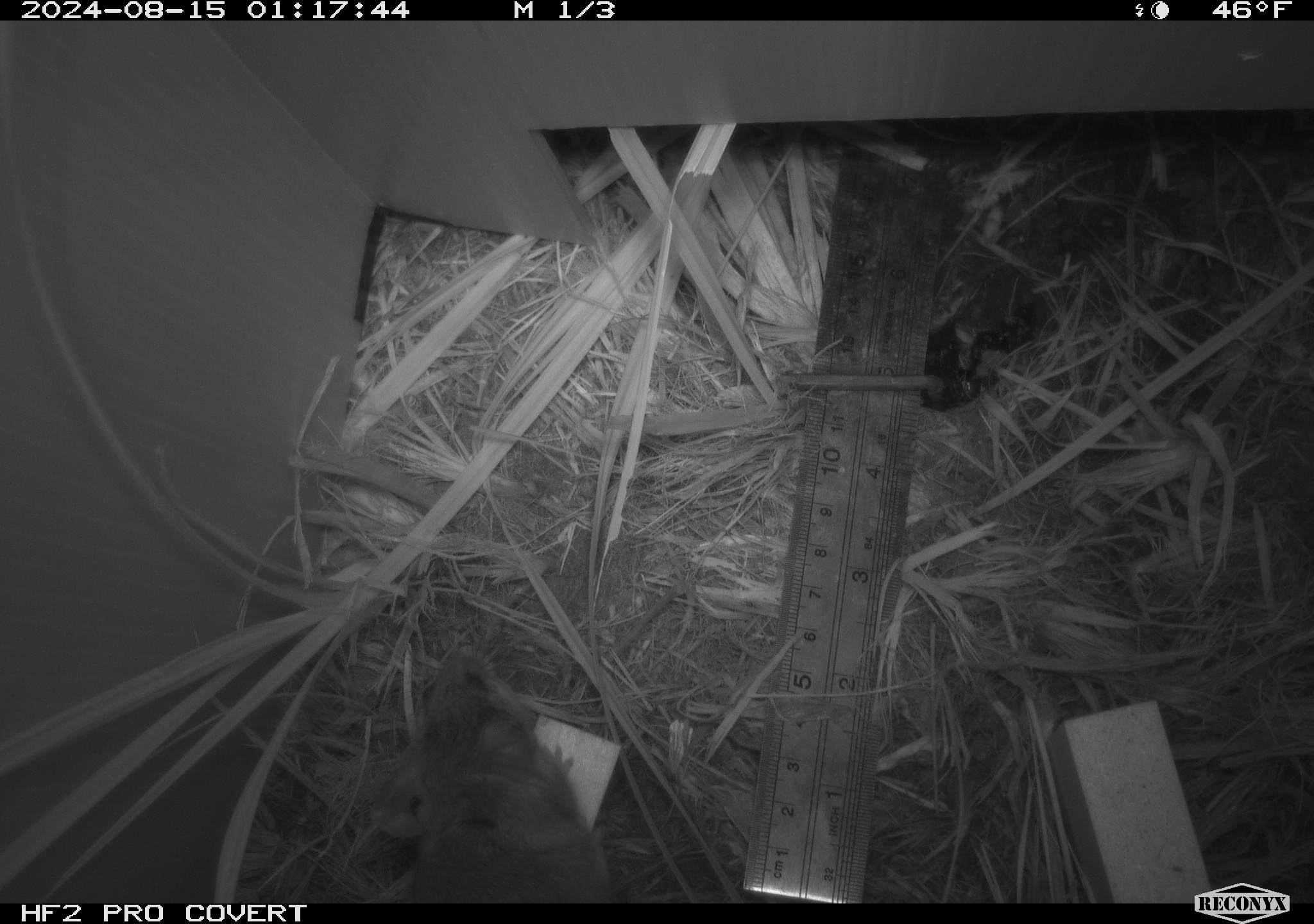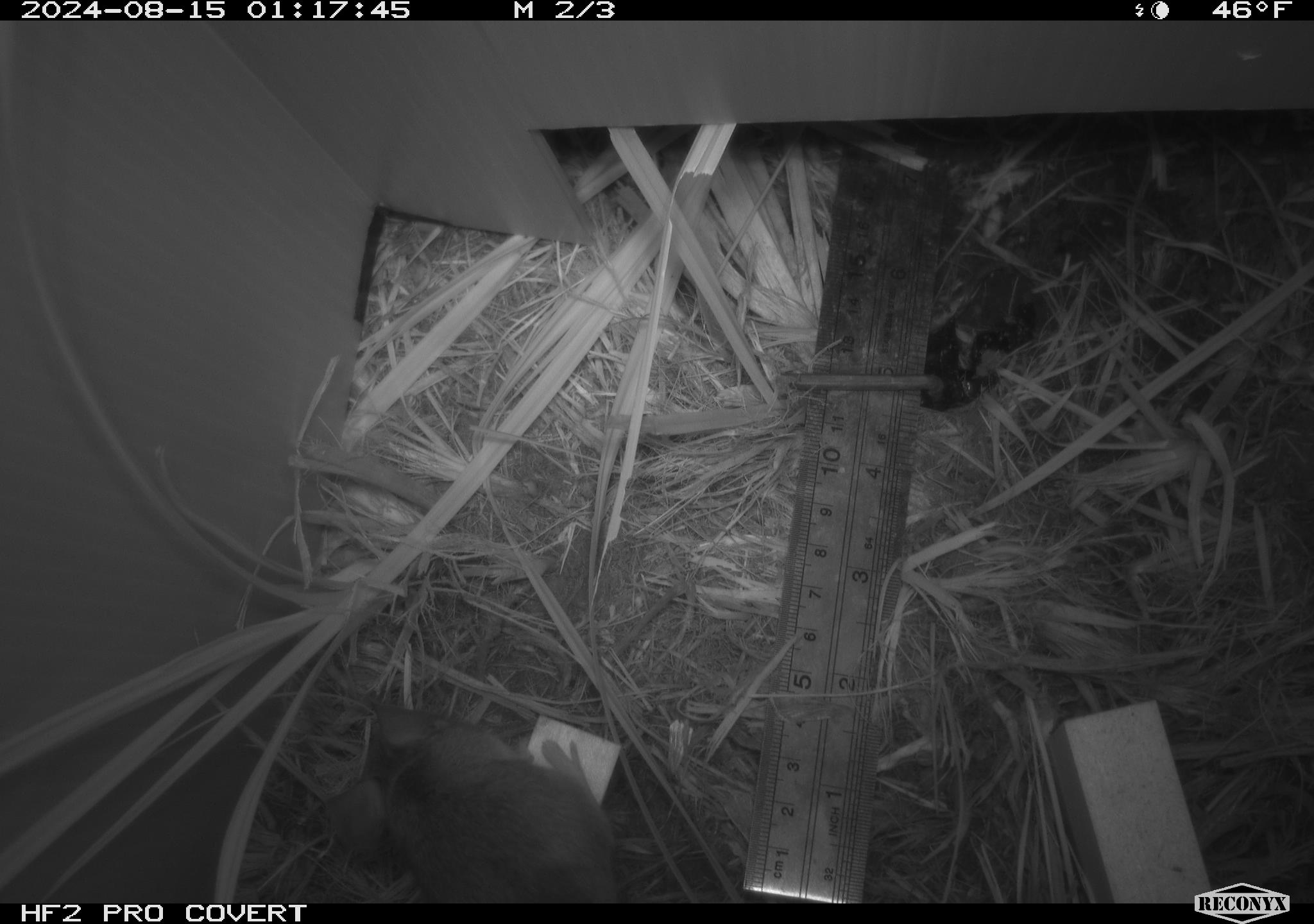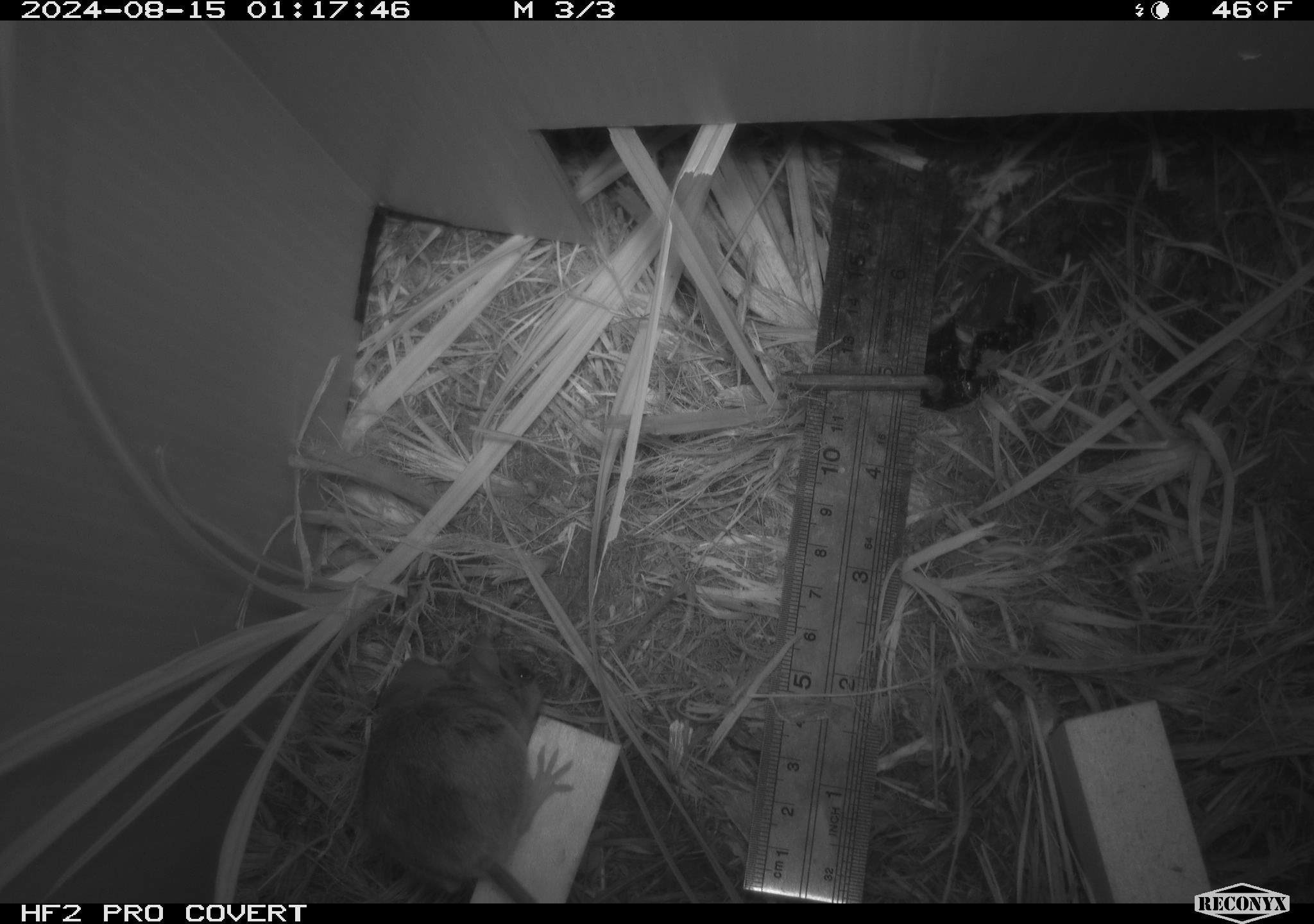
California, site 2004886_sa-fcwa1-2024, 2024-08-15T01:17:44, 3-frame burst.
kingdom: Animalia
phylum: Chordata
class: Mammalia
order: Rodentia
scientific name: Rodentia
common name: mouse species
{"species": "mouse species (Rodentia)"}